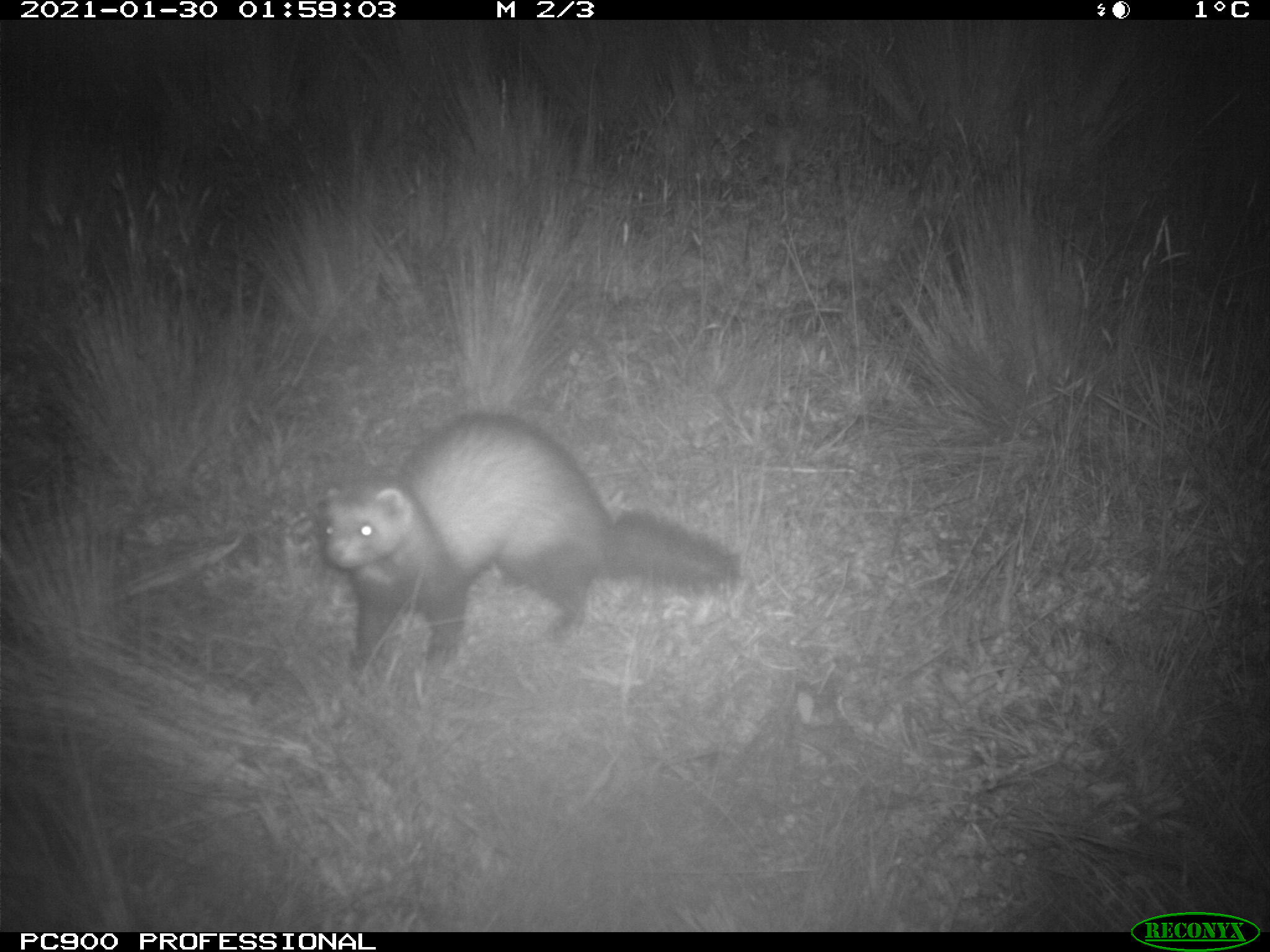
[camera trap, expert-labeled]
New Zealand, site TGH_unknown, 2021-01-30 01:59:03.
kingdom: Animalia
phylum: Chordata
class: Mammalia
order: Carnivora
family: Mustelidae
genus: Mustela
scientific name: Mustela furo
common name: ferret